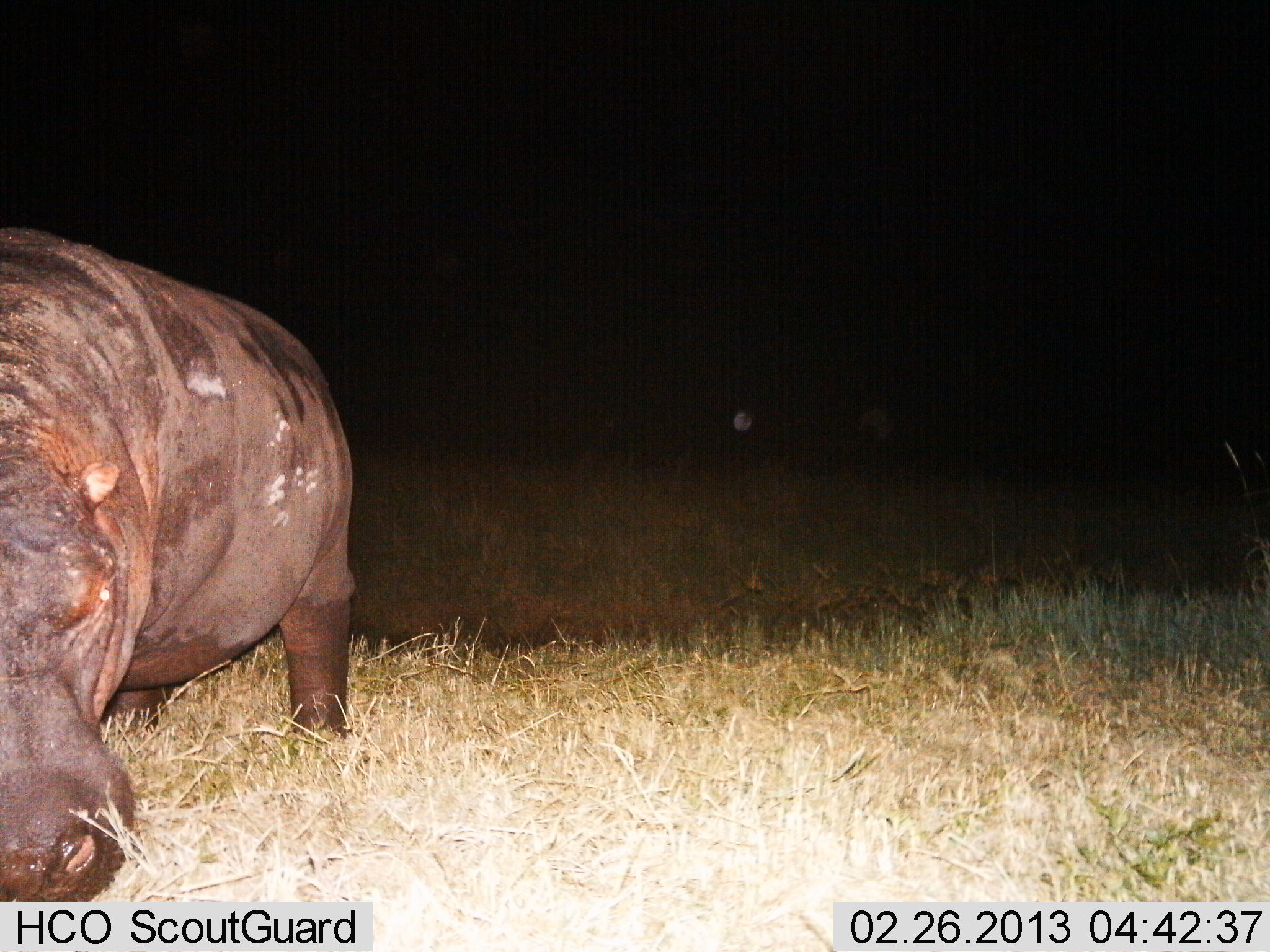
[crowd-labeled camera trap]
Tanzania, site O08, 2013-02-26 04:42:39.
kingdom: Animalia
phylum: Chordata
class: Mammalia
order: Artiodactyla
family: Hippopotamidae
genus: Hippopotamus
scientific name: Hippopotamus amphibius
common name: hippopotamus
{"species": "hippopotamus (Hippopotamus amphibius)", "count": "1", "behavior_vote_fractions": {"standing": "43%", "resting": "0%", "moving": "14%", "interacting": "0%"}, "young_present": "0%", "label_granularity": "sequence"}